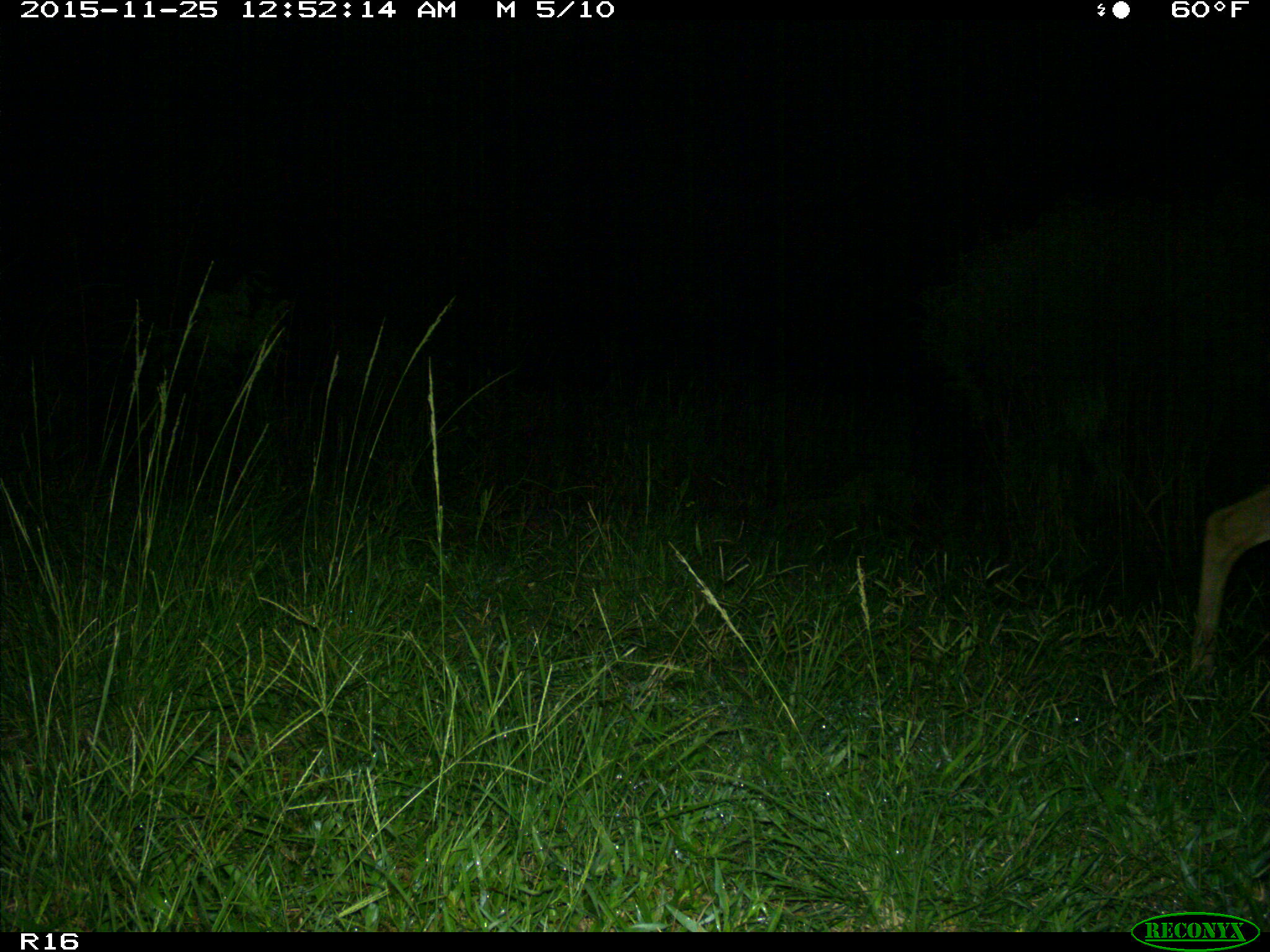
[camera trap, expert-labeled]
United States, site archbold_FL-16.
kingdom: Animalia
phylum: Chordata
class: Mammalia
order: Artiodactyla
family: Cervidae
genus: Odocoileus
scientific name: Odocoileus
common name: deer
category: unidentified deer